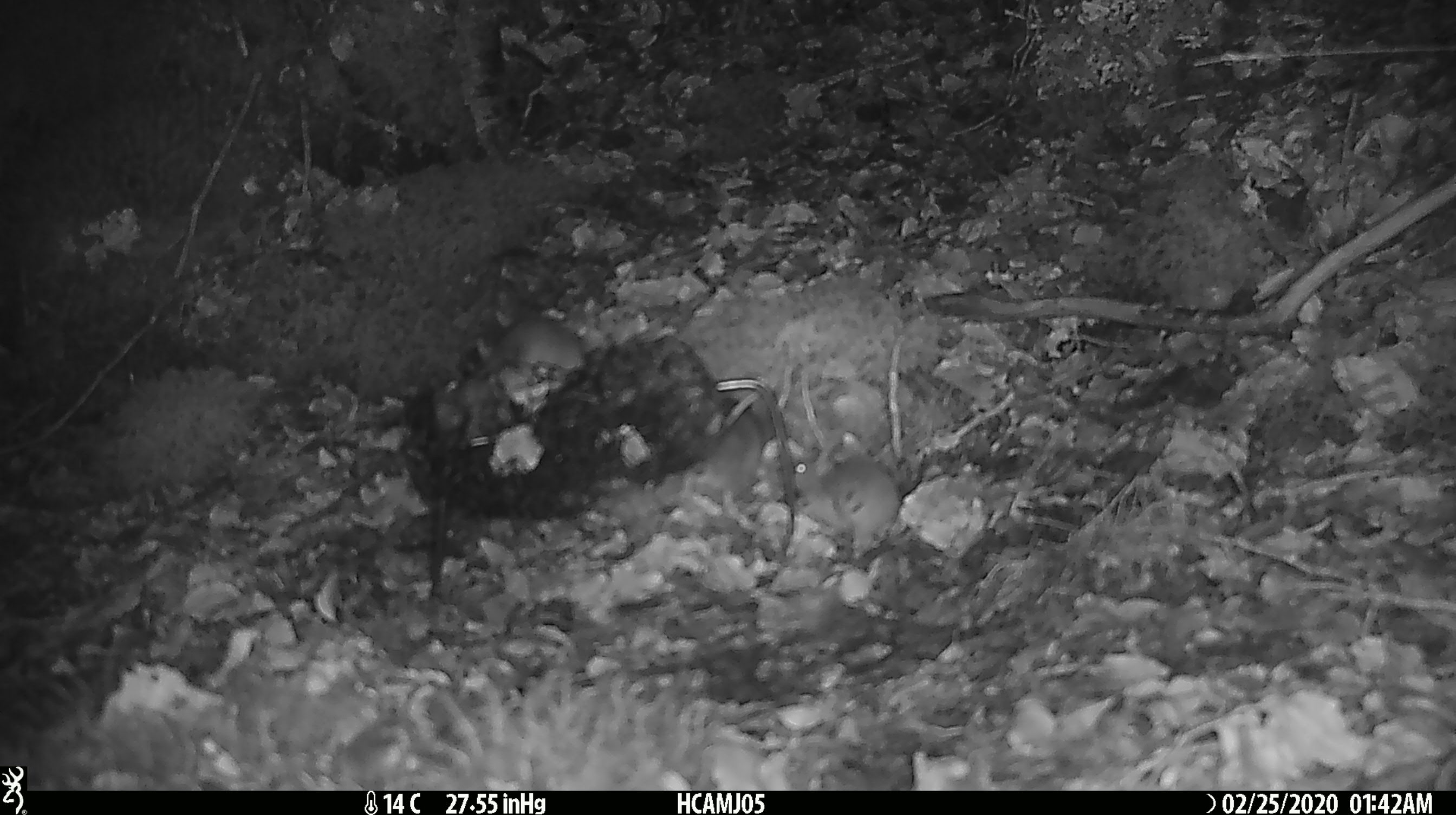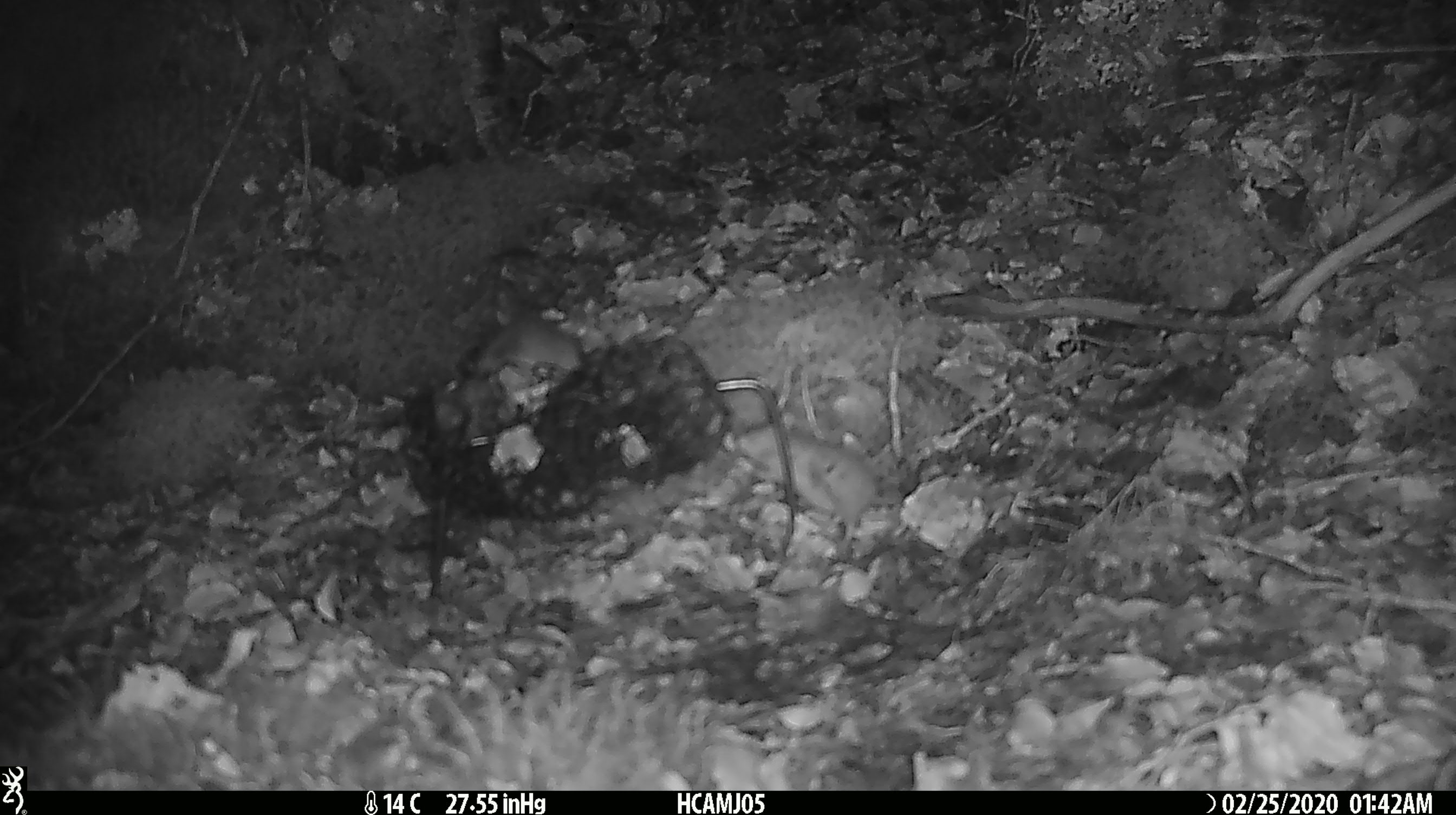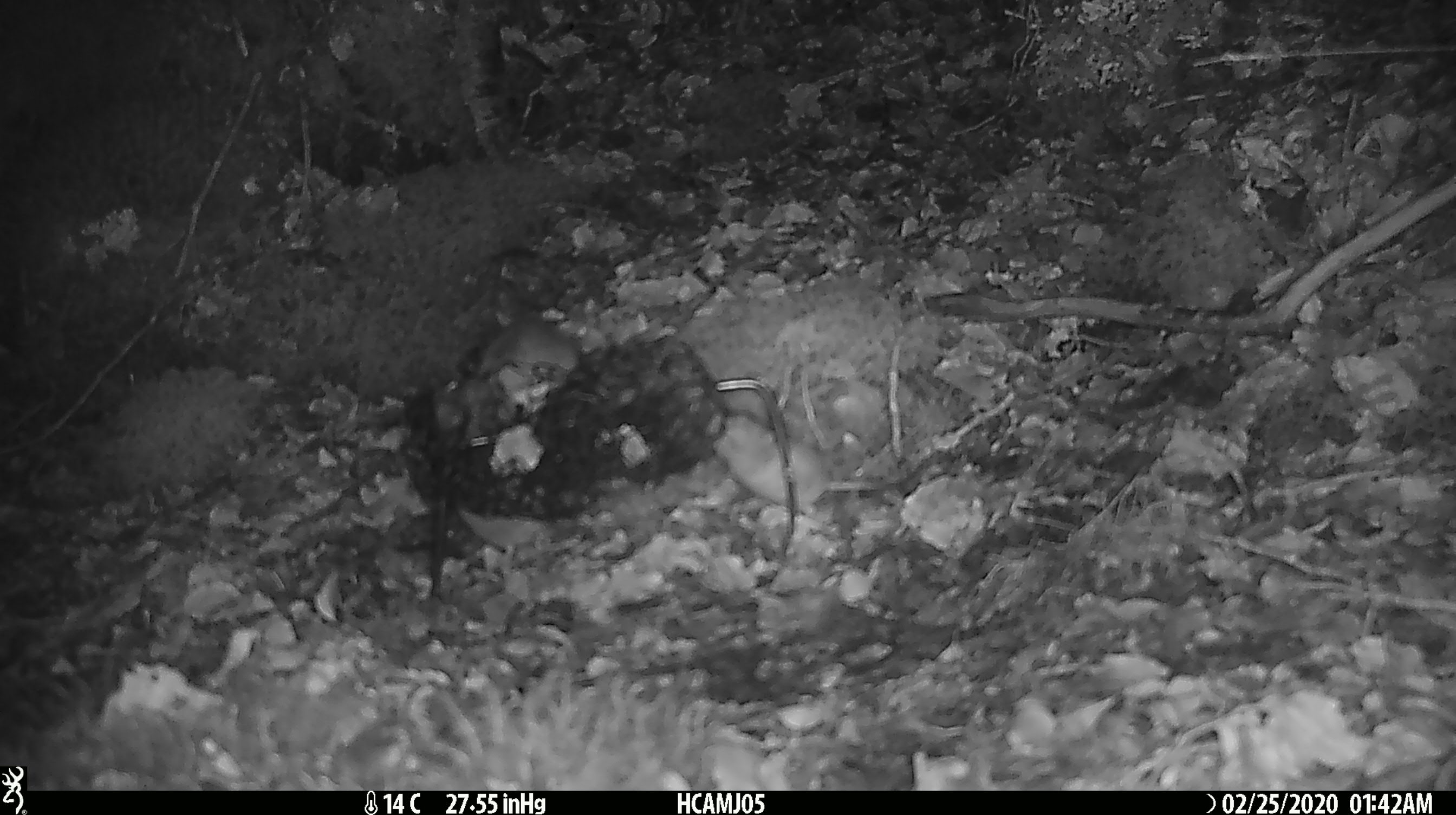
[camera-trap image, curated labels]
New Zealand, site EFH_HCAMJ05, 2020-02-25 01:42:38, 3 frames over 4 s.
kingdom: Animalia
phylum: Chordata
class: Mammalia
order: Rodentia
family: Muridae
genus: Mus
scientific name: Mus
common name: mouse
Mouse (Mus).